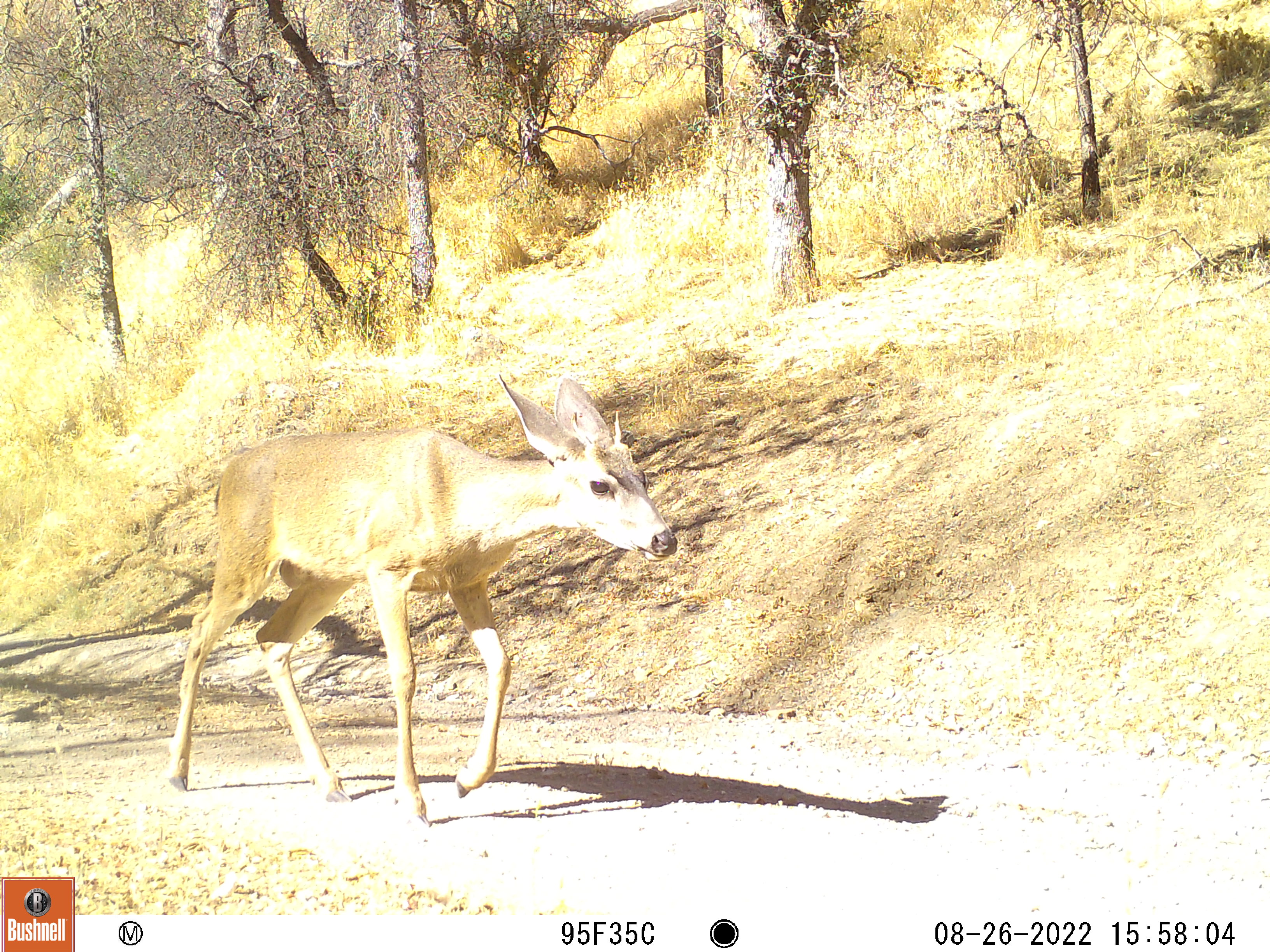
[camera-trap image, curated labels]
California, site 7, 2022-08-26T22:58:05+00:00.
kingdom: Animalia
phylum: Chordata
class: Mammalia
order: Artiodactyla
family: Cervidae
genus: Odocoileus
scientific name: Odocoileus hemionus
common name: mule deer